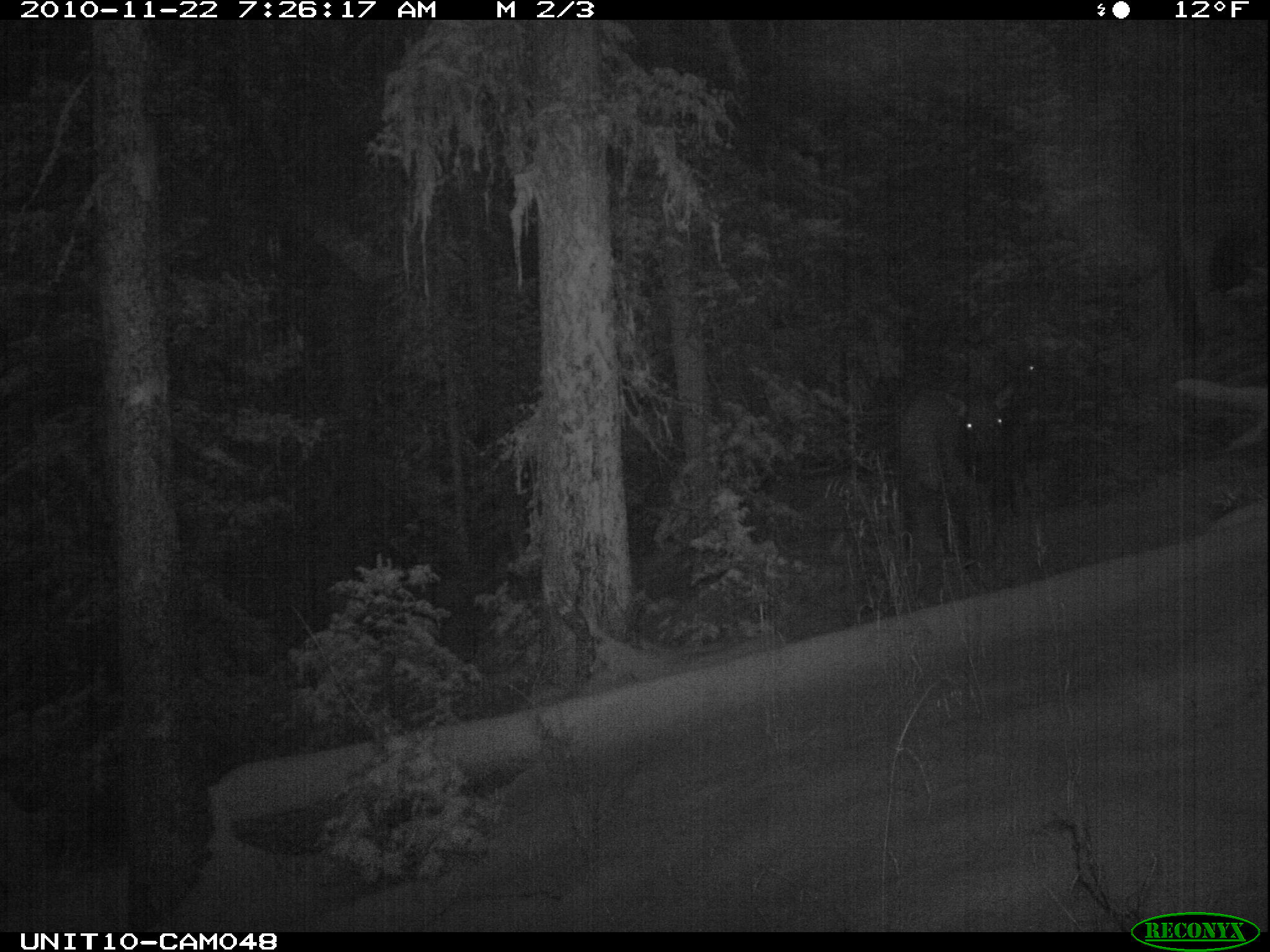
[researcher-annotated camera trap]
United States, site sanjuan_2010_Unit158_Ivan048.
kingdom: Animalia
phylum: Chordata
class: Mammalia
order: Artiodactyla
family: Cervidae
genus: Cervus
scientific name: Cervus elaphus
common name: red deer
Cervus elaphus (red deer).